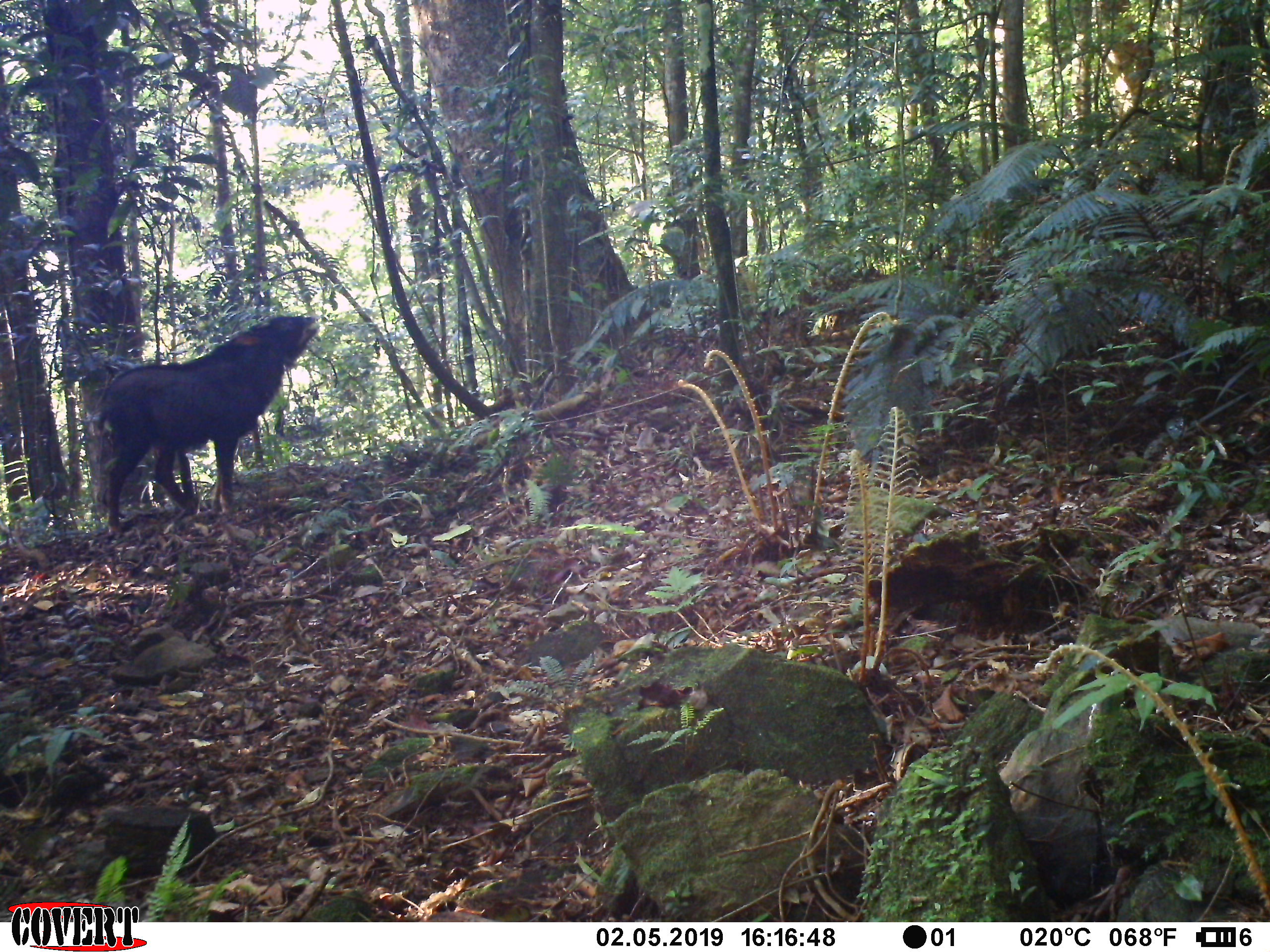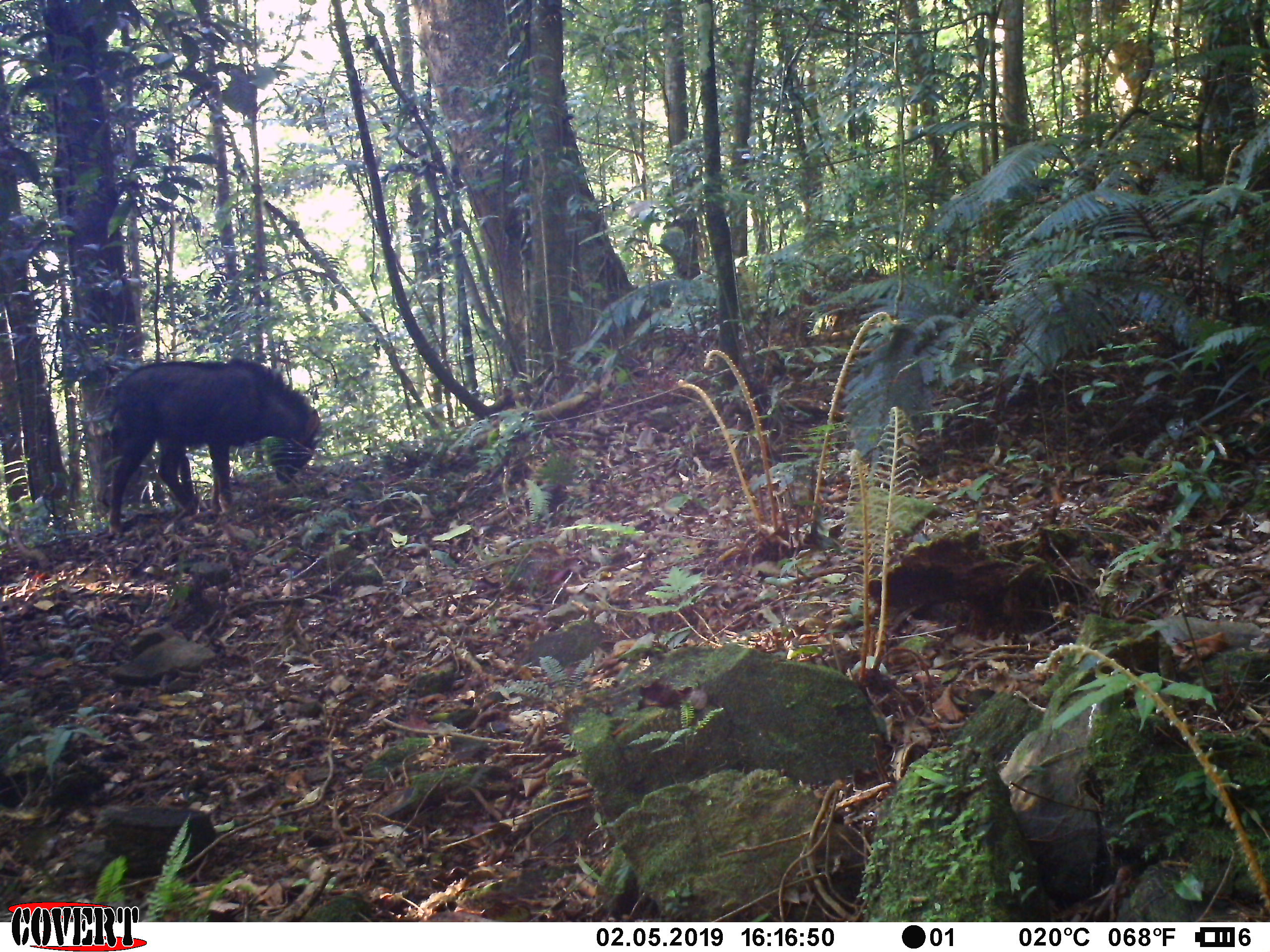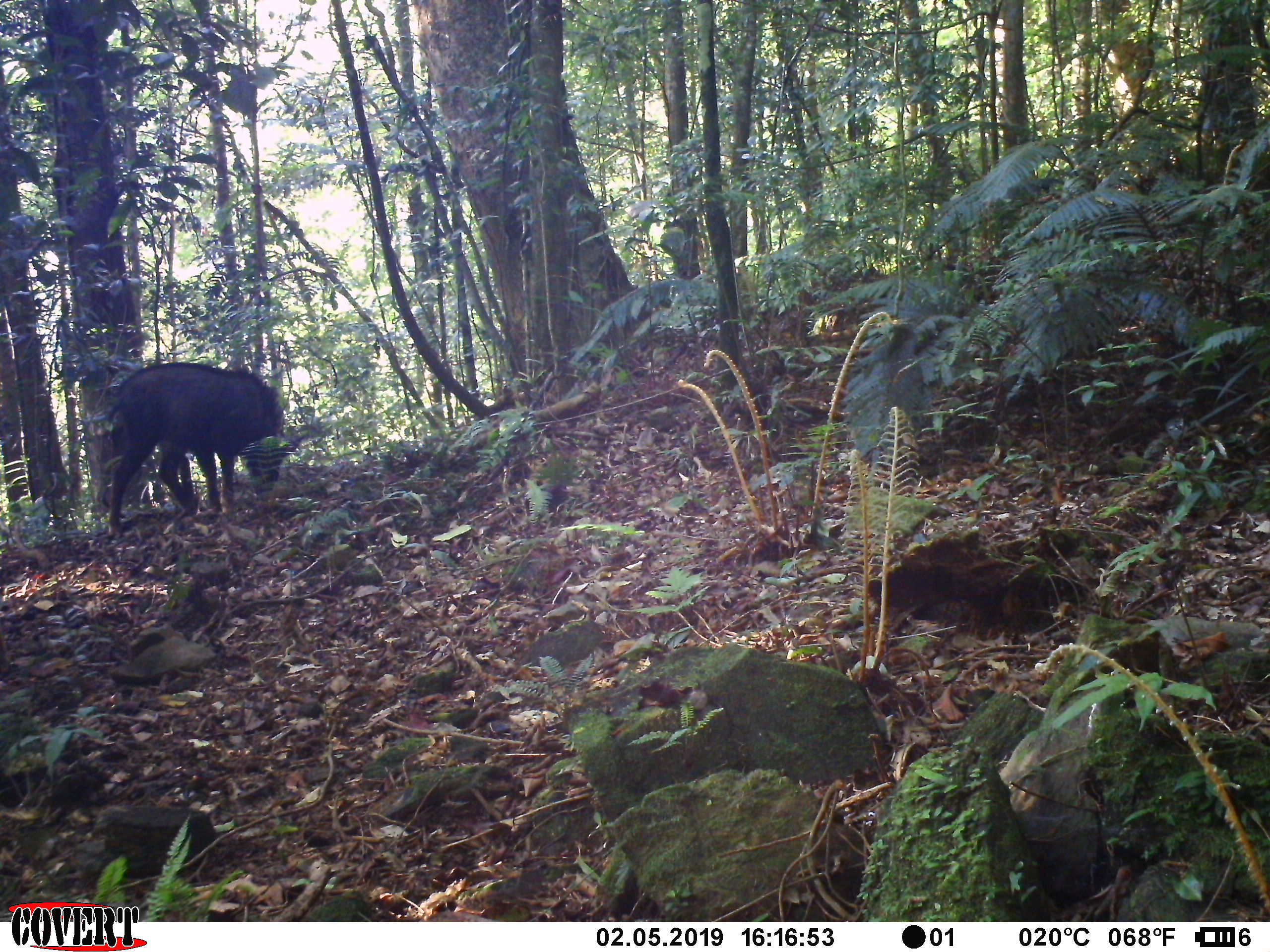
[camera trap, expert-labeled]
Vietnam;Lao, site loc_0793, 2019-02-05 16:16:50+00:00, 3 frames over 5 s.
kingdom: Animalia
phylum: Chordata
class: Mammalia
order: Artiodactyla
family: Bovidae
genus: Capricornis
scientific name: Capricornis sumatraensis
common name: chinese serow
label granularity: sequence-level